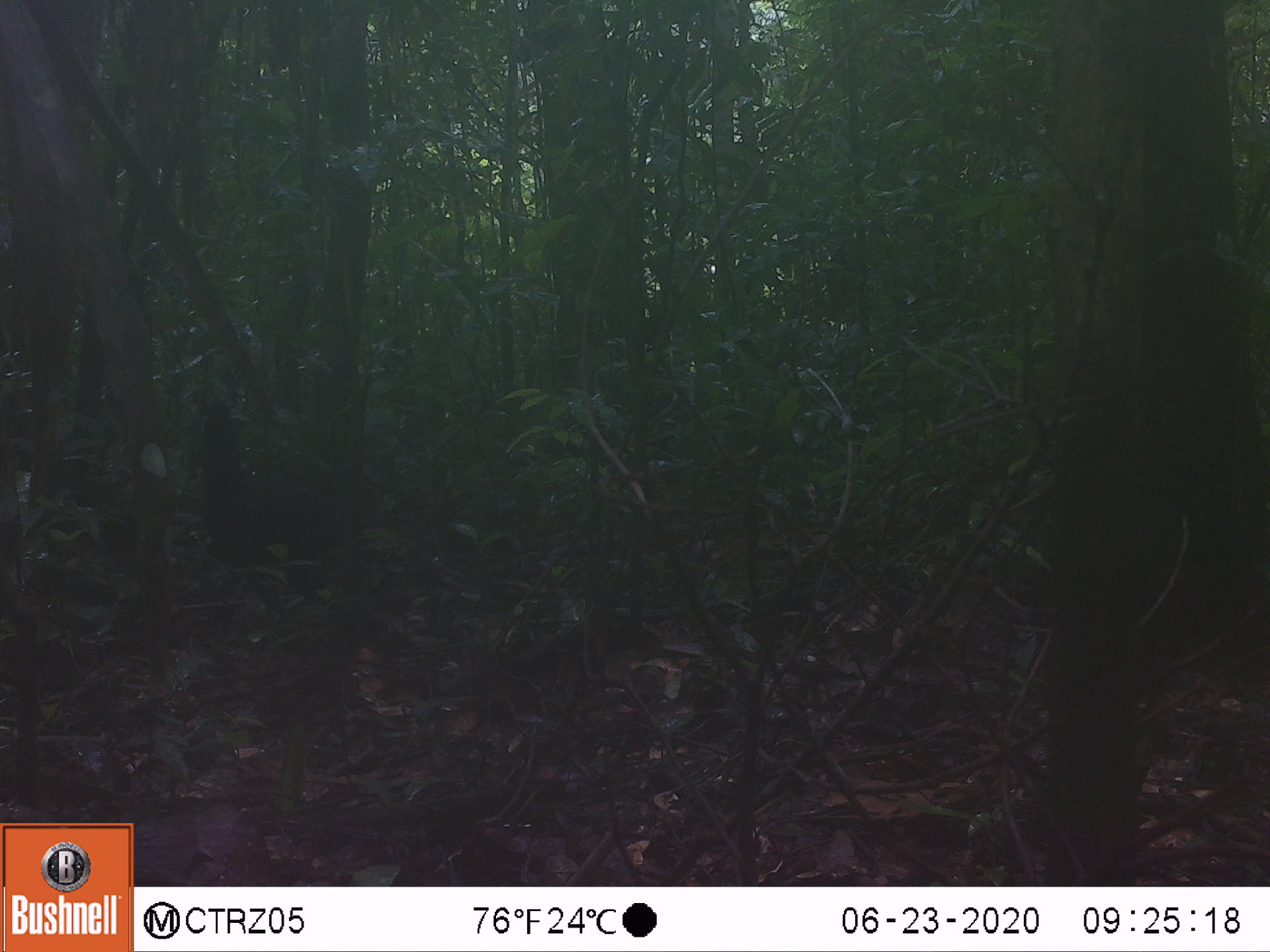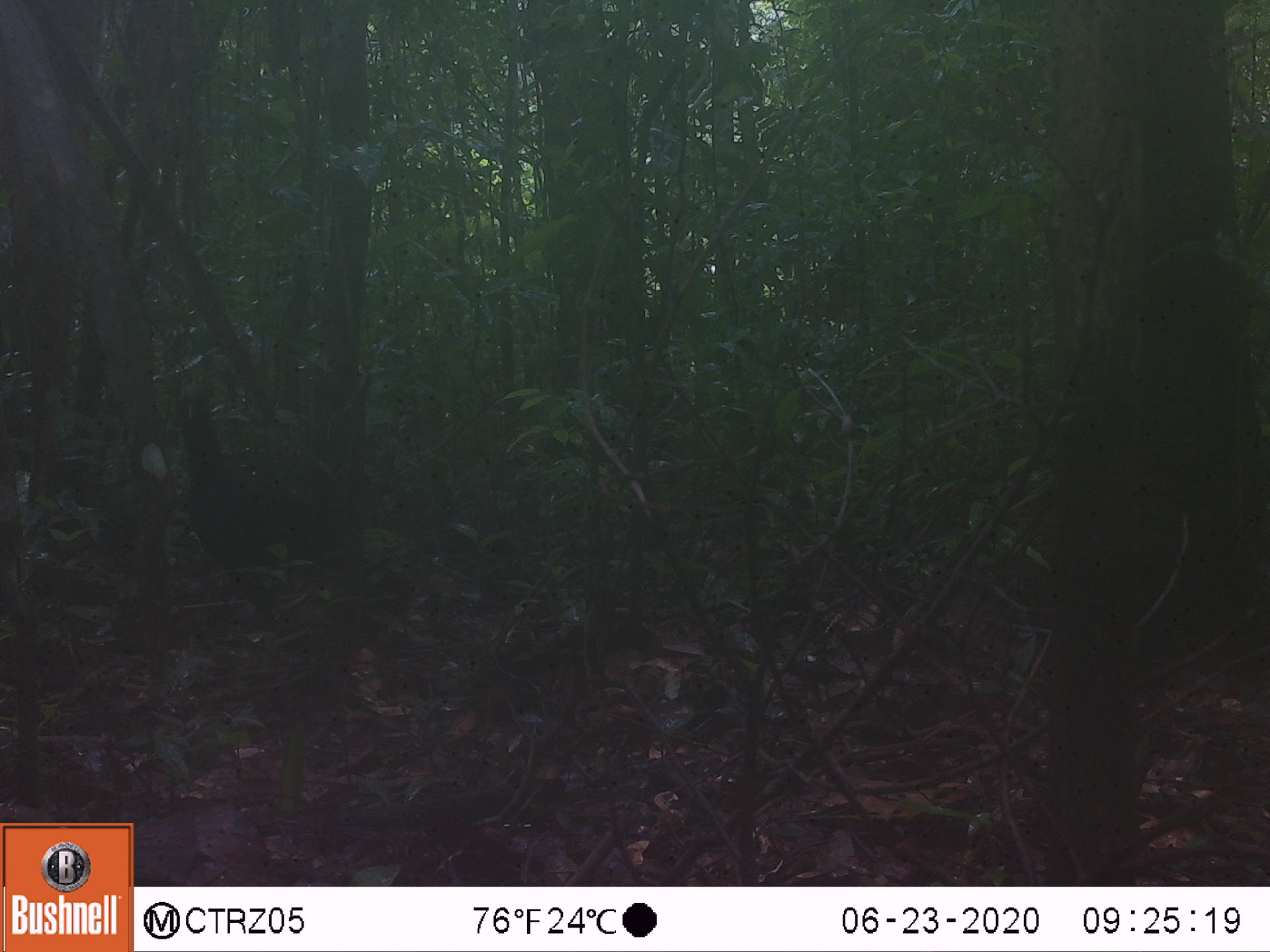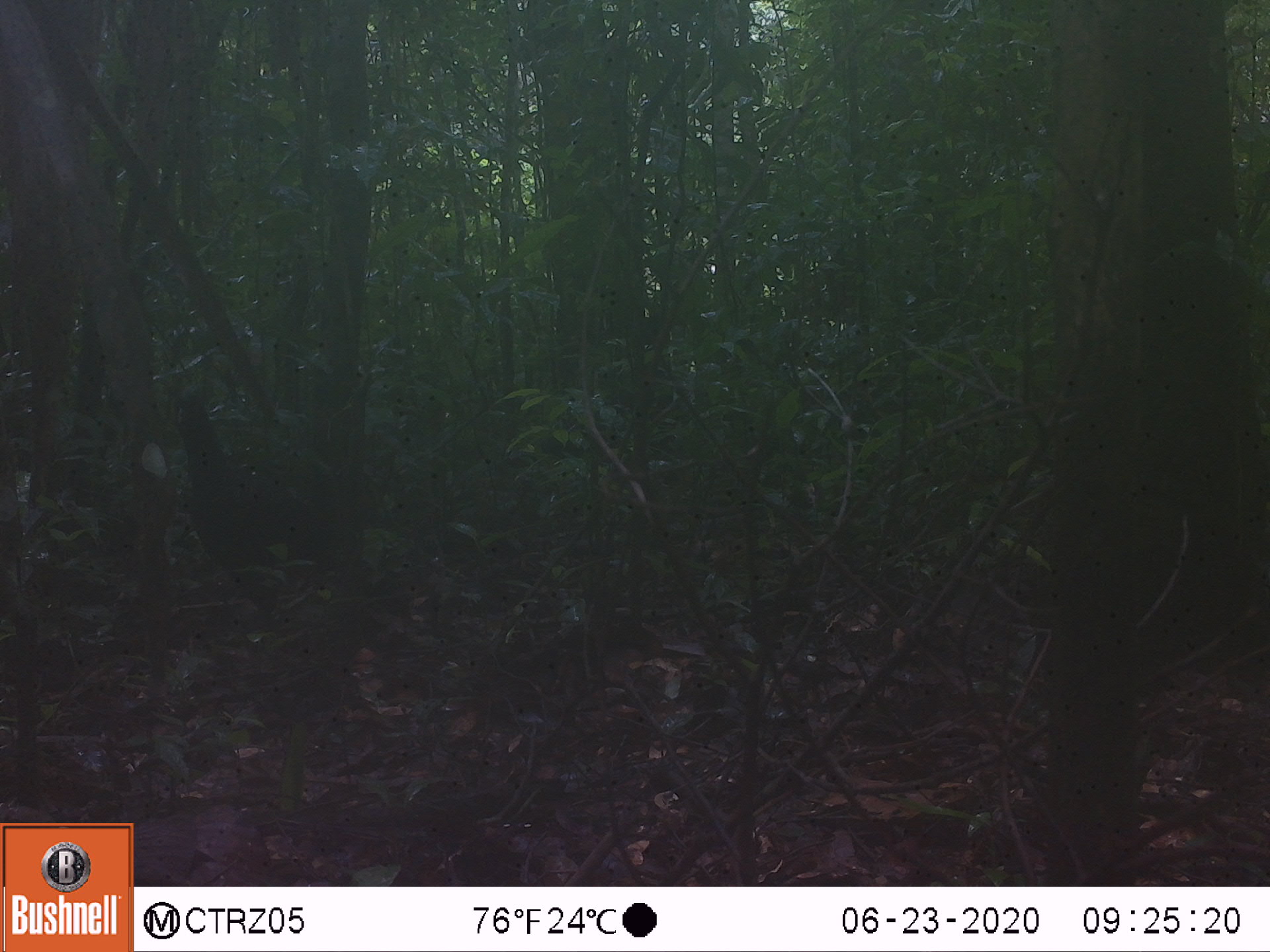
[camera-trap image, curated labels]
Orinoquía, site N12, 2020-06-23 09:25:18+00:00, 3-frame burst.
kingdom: Animalia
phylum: Chordata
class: Aves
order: Galliformes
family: Cracidae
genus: Mitu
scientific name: Mitu salvini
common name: salvin's currasow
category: salvins curassow